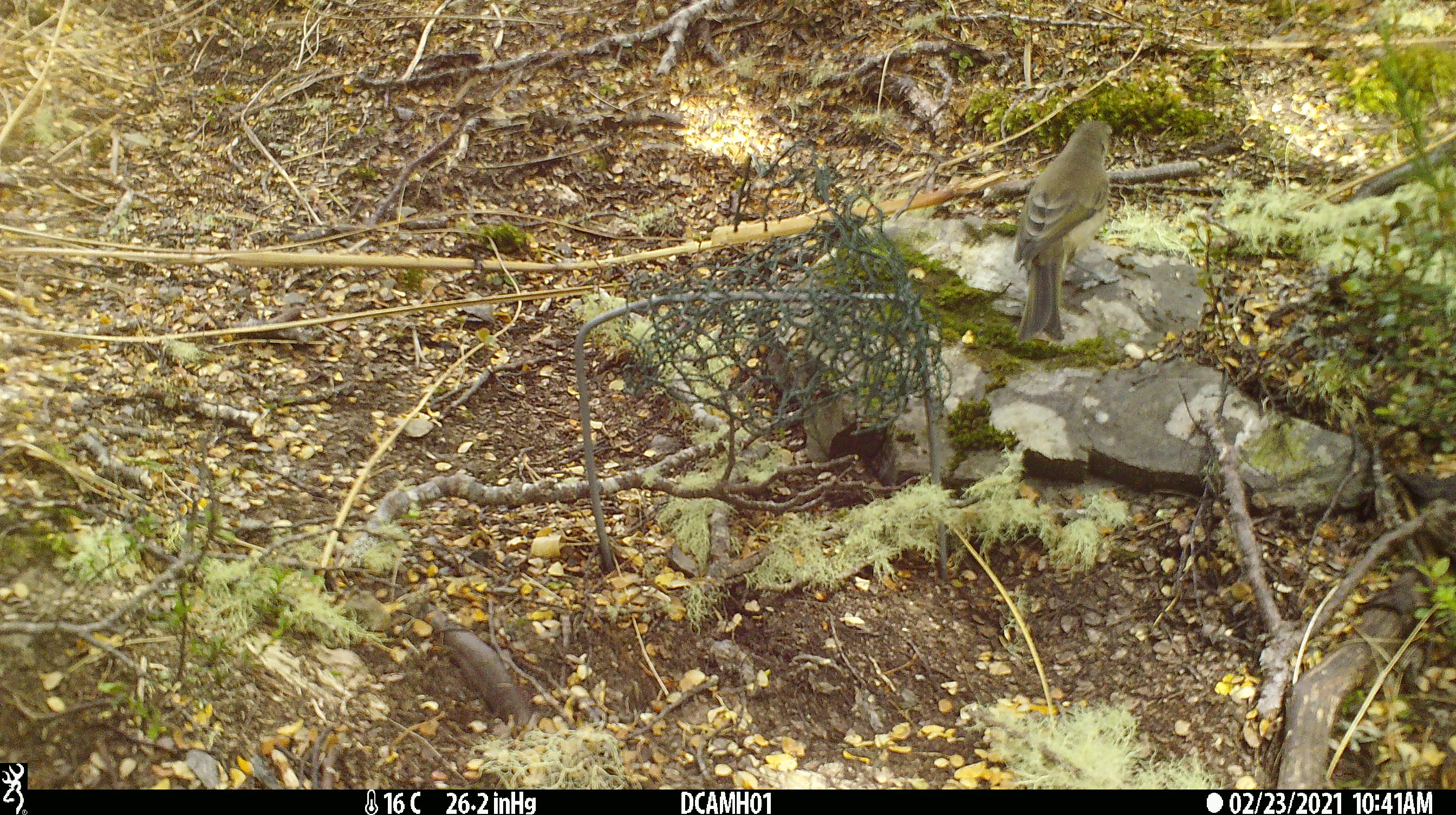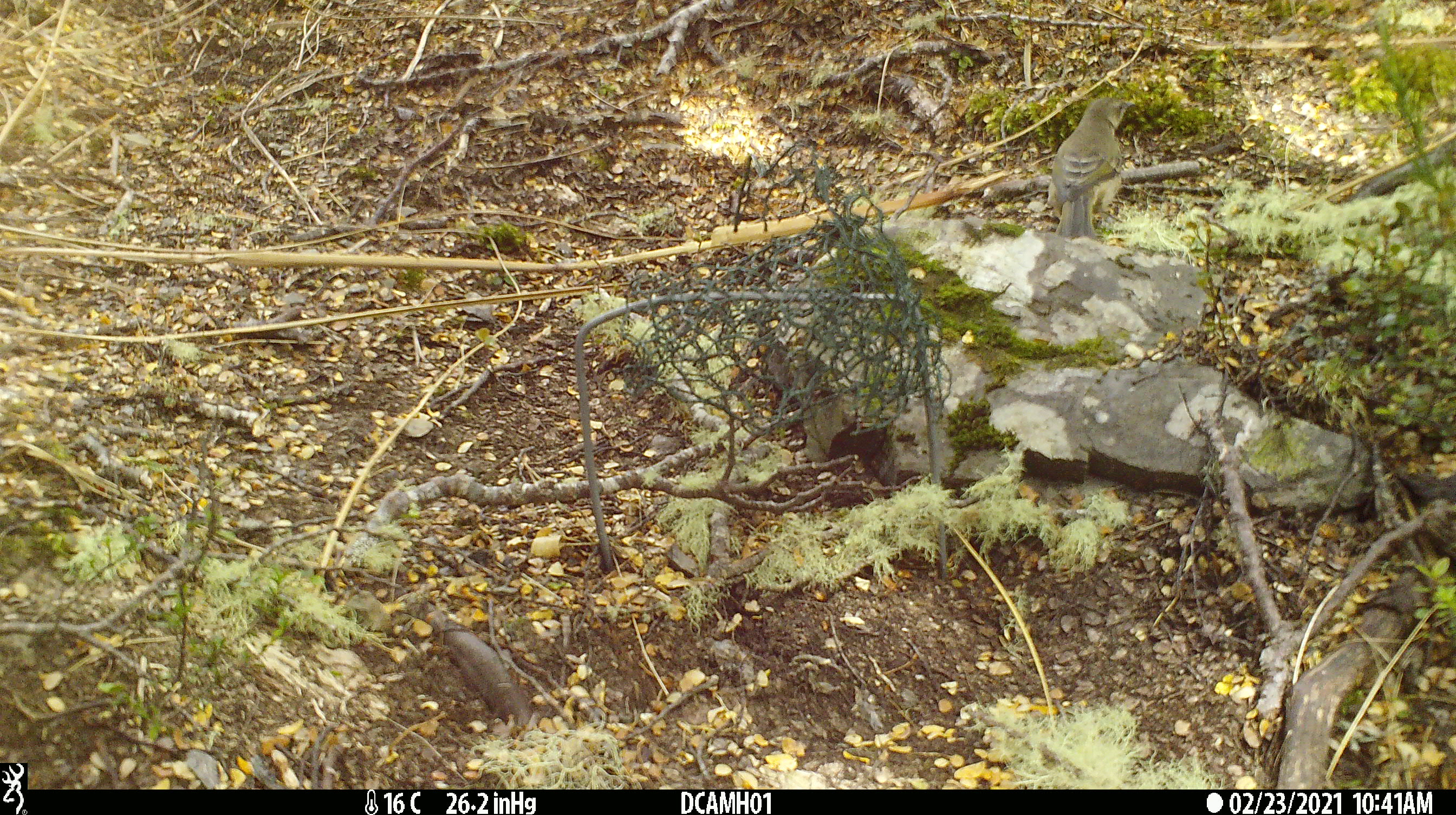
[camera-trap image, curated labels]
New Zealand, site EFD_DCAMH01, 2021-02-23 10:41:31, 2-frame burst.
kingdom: Animalia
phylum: Chordata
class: Aves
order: Passeriformes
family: Meliphagidae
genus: Anthornis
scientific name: Anthornis melanura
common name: new zealand bellbird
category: bellbird